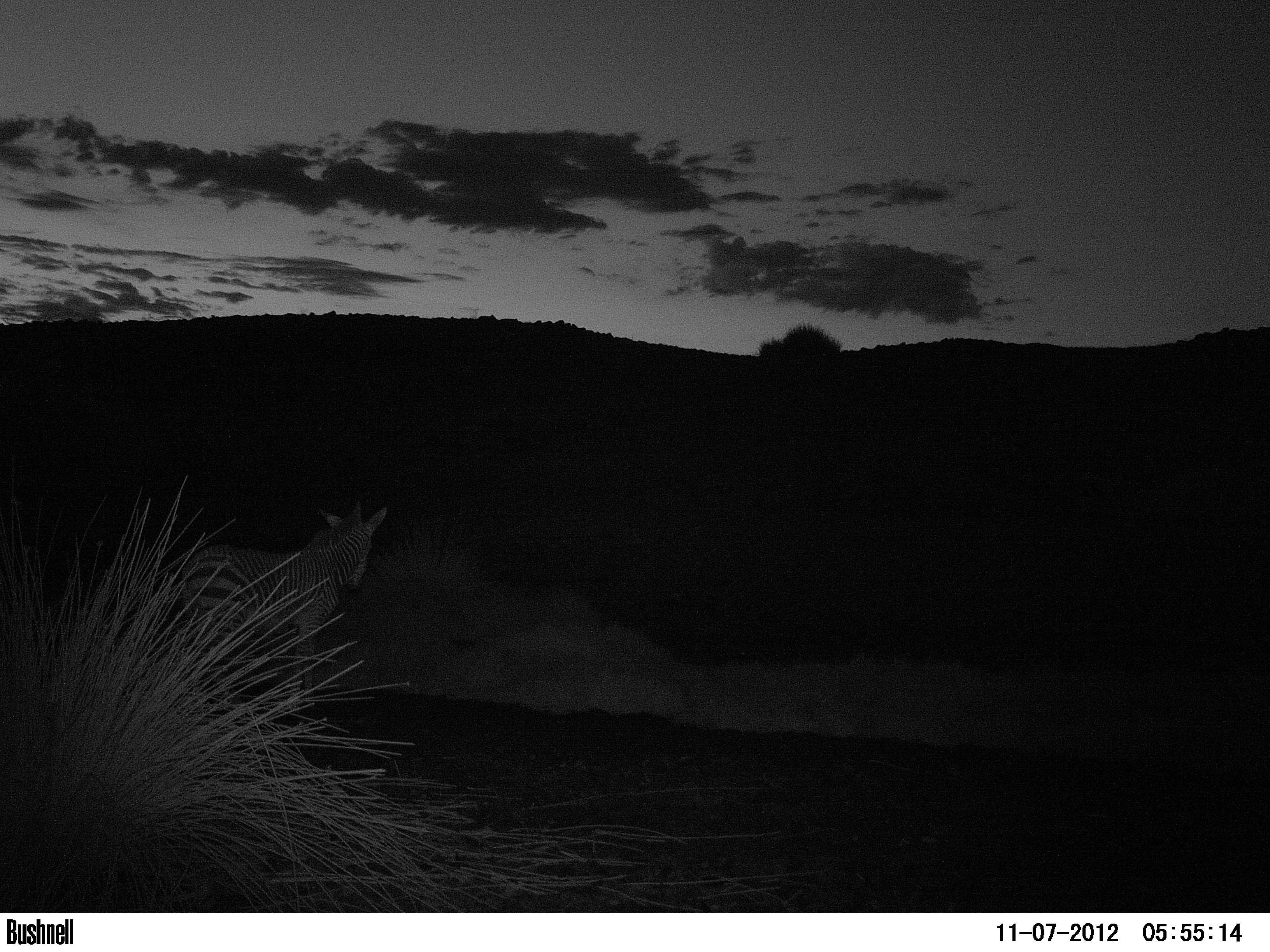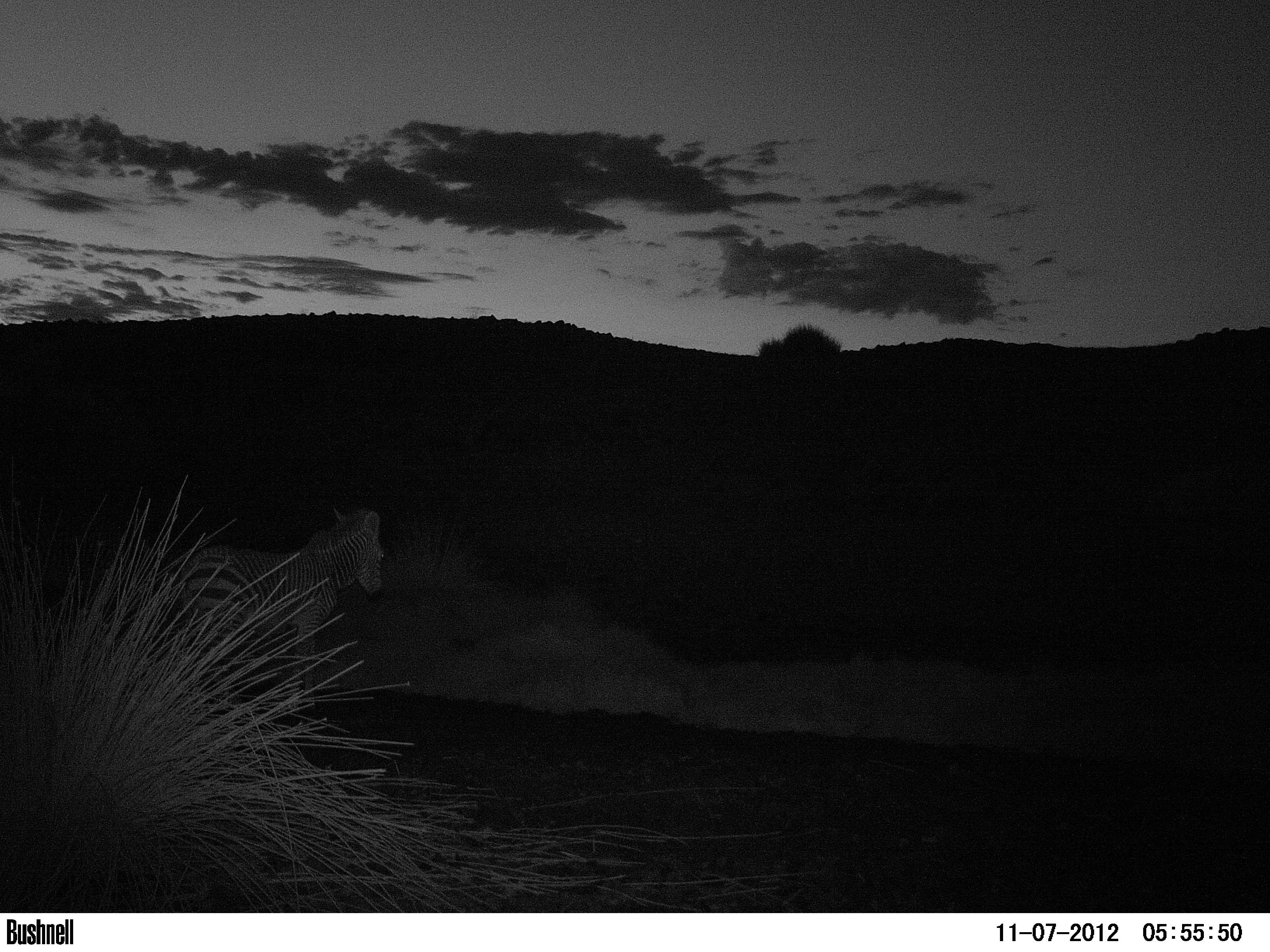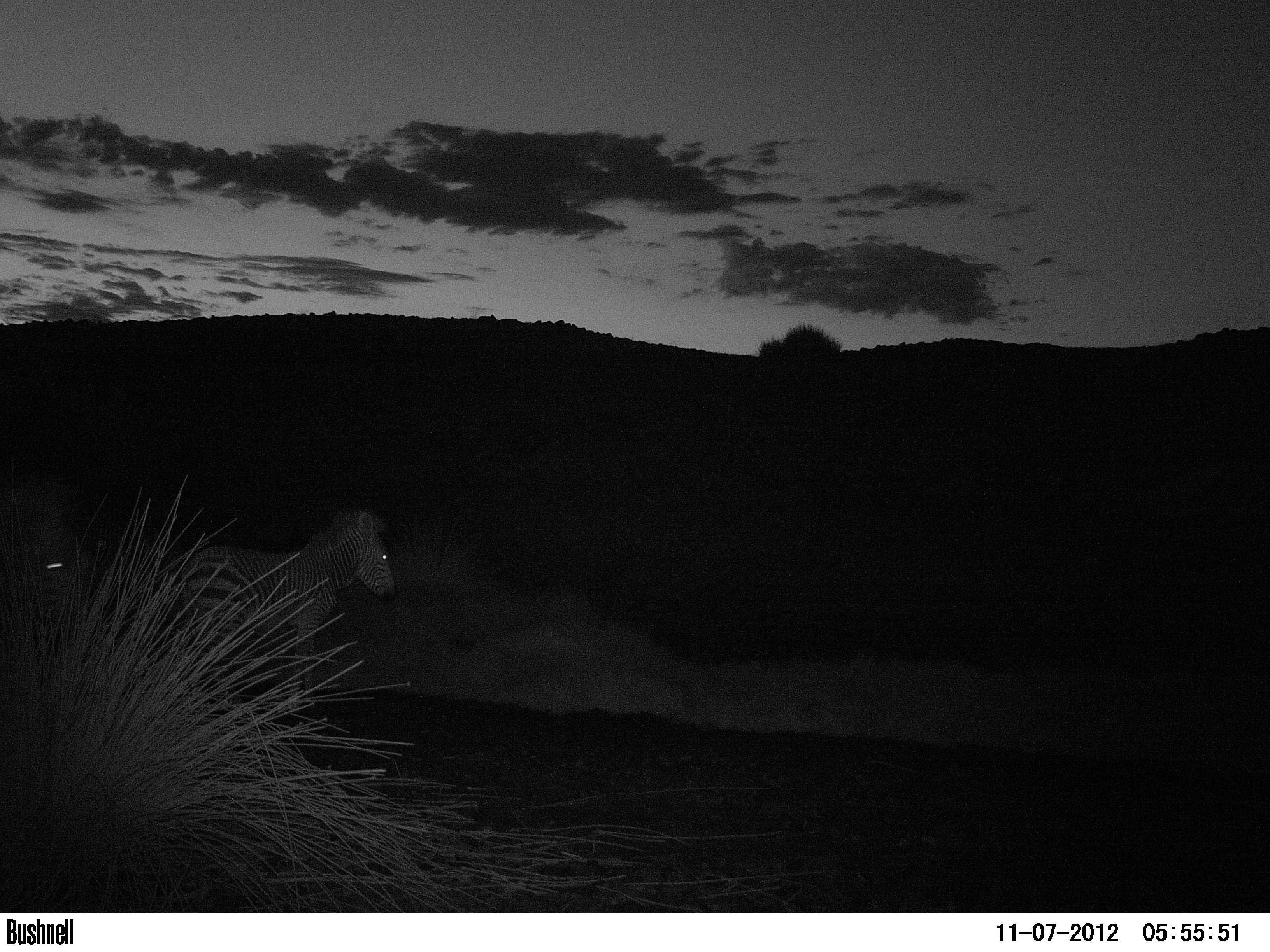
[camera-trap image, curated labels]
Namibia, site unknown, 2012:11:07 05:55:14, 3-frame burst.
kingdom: Animalia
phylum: Chordata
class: Mammalia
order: Perissodactyla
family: Equidae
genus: Equus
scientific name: Equus zebra hartmannae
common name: hartmann's mountain zebra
Equus zebra hartmannae (hartmann's mountain zebra).